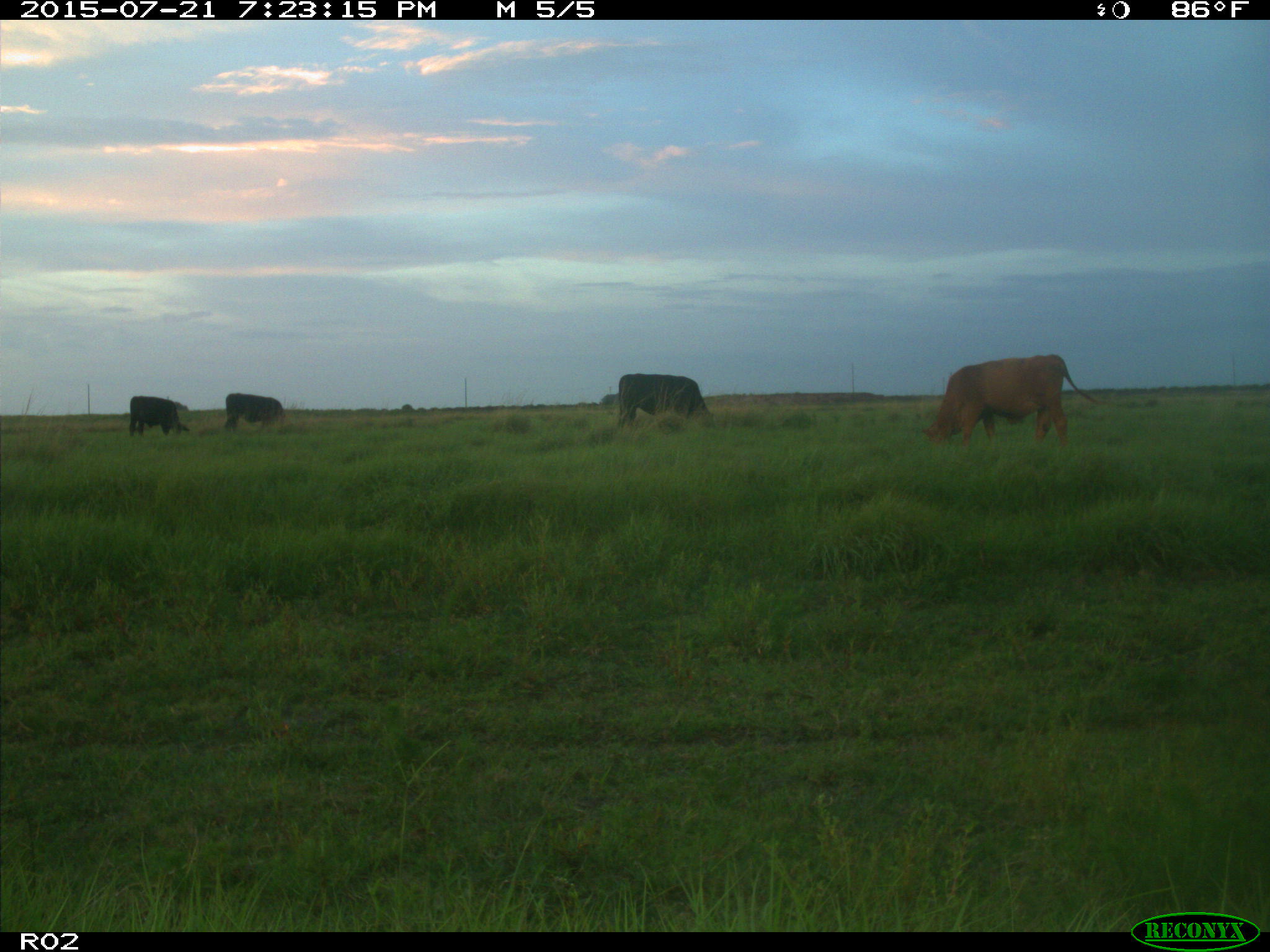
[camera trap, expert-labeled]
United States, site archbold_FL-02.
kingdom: Animalia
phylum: Chordata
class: Mammalia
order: Artiodactyla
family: Bovidae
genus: Bos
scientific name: Bos taurus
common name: domestic cow